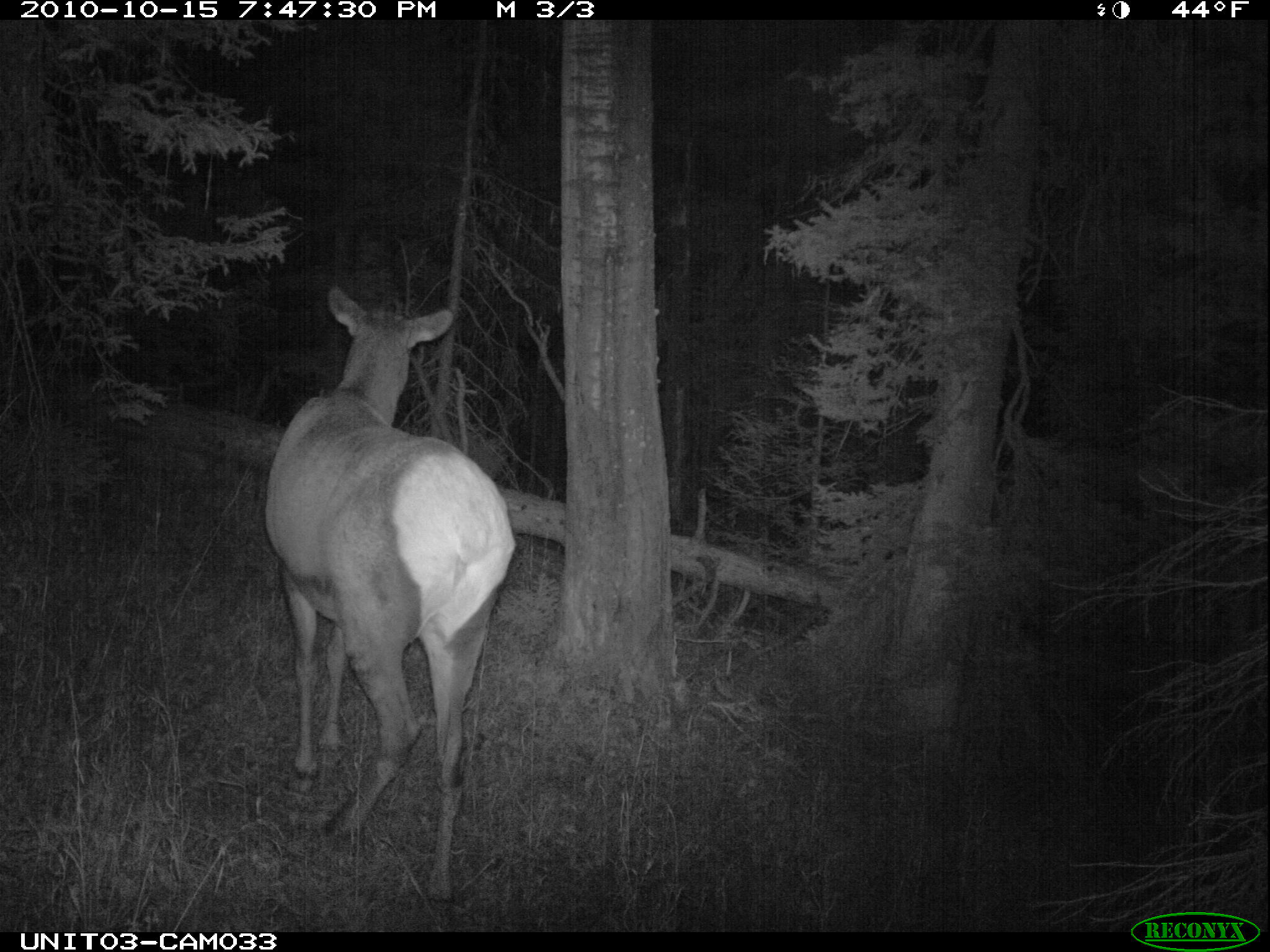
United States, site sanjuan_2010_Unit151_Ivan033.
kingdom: Animalia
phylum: Chordata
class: Mammalia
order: Artiodactyla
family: Cervidae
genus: Cervus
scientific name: Cervus elaphus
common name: red deer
Cervus elaphus (red deer).